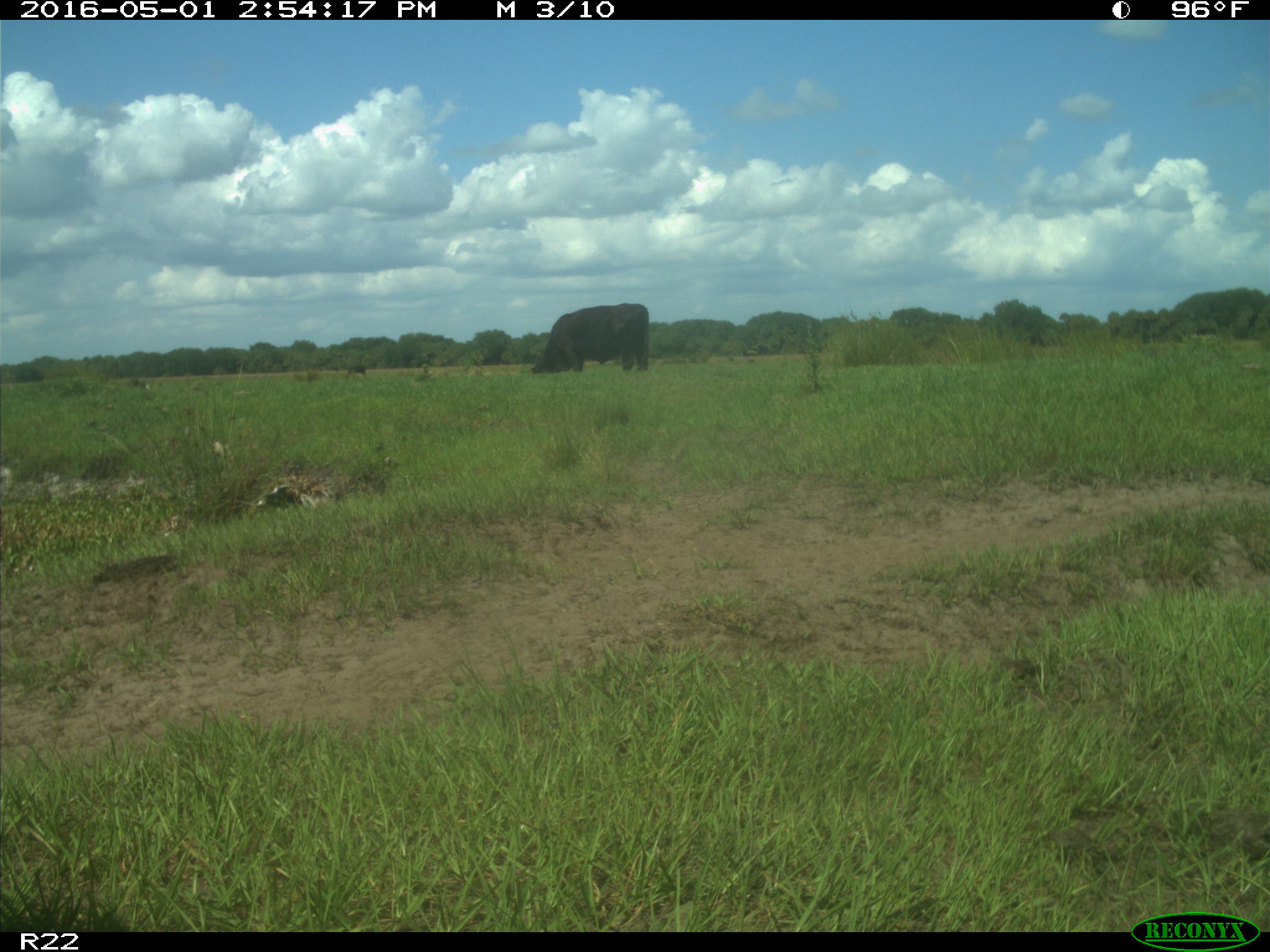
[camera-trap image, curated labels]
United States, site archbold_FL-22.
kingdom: Animalia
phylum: Chordata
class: Mammalia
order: Artiodactyla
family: Bovidae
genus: Bos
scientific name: Bos taurus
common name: domestic cow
Bos taurus (domestic cow).